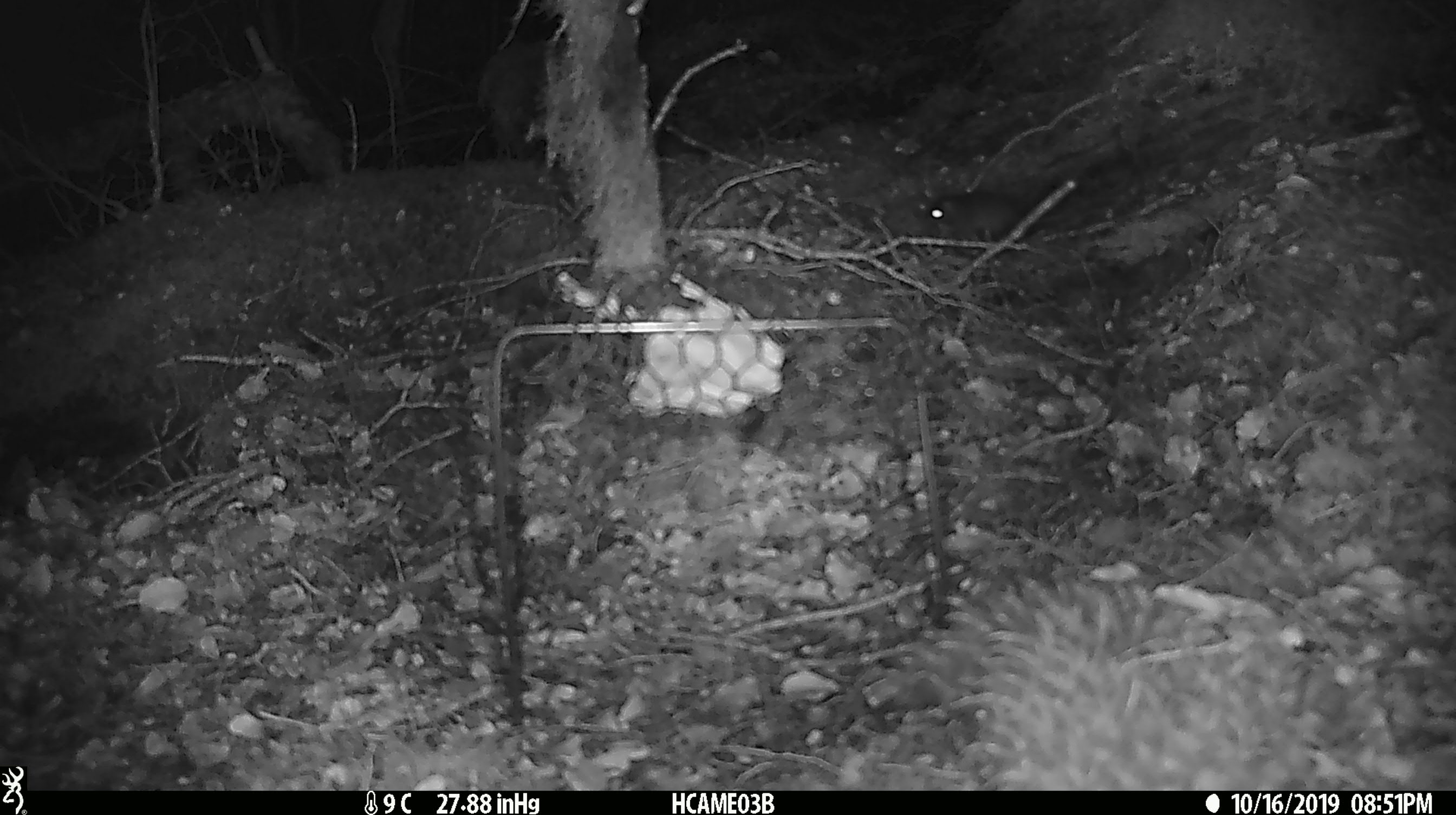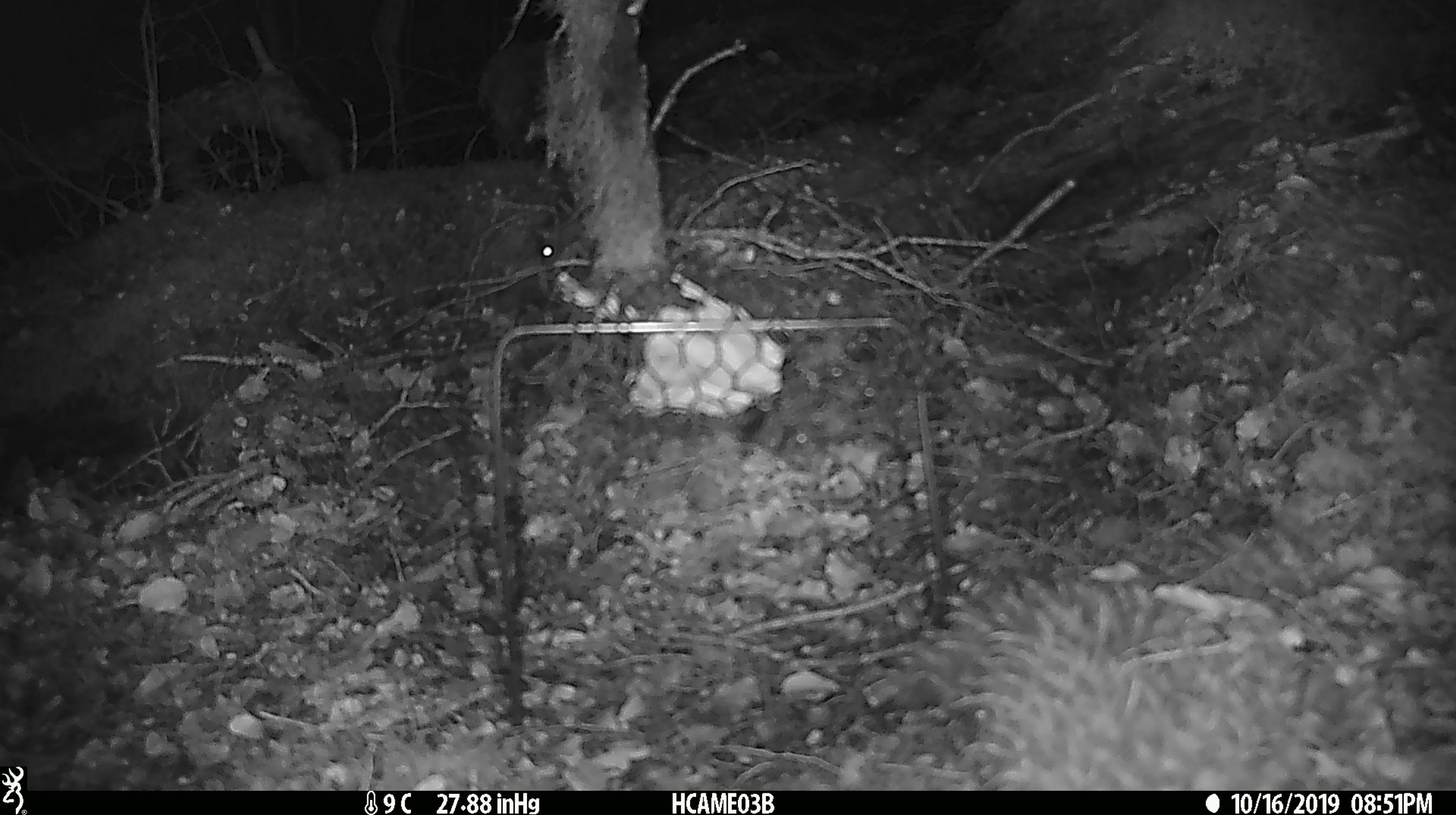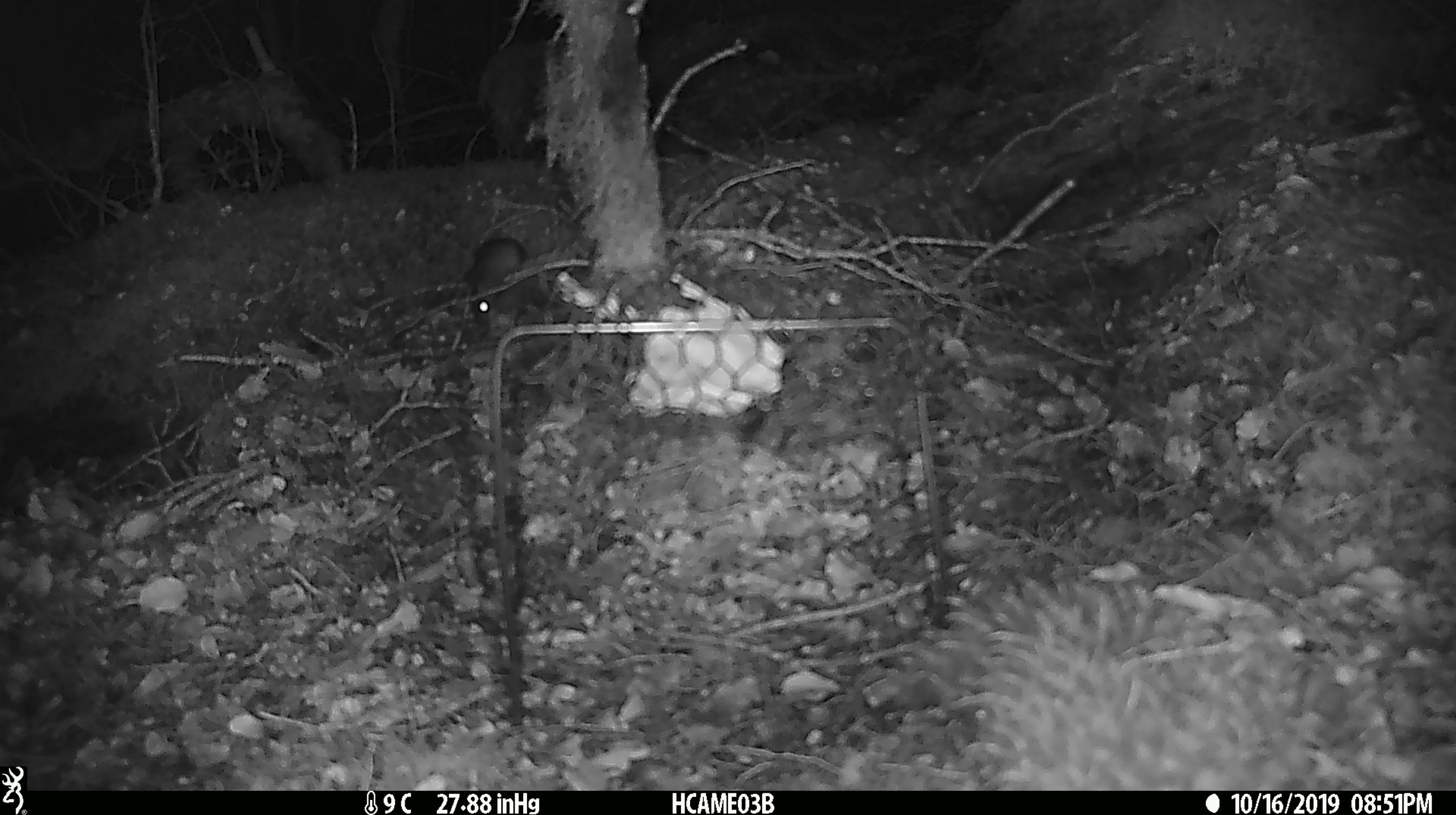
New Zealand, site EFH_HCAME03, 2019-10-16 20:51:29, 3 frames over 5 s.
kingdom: Animalia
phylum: Chordata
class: Mammalia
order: Rodentia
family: Muridae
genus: Mus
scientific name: Mus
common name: mouse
Mouse (Mus).